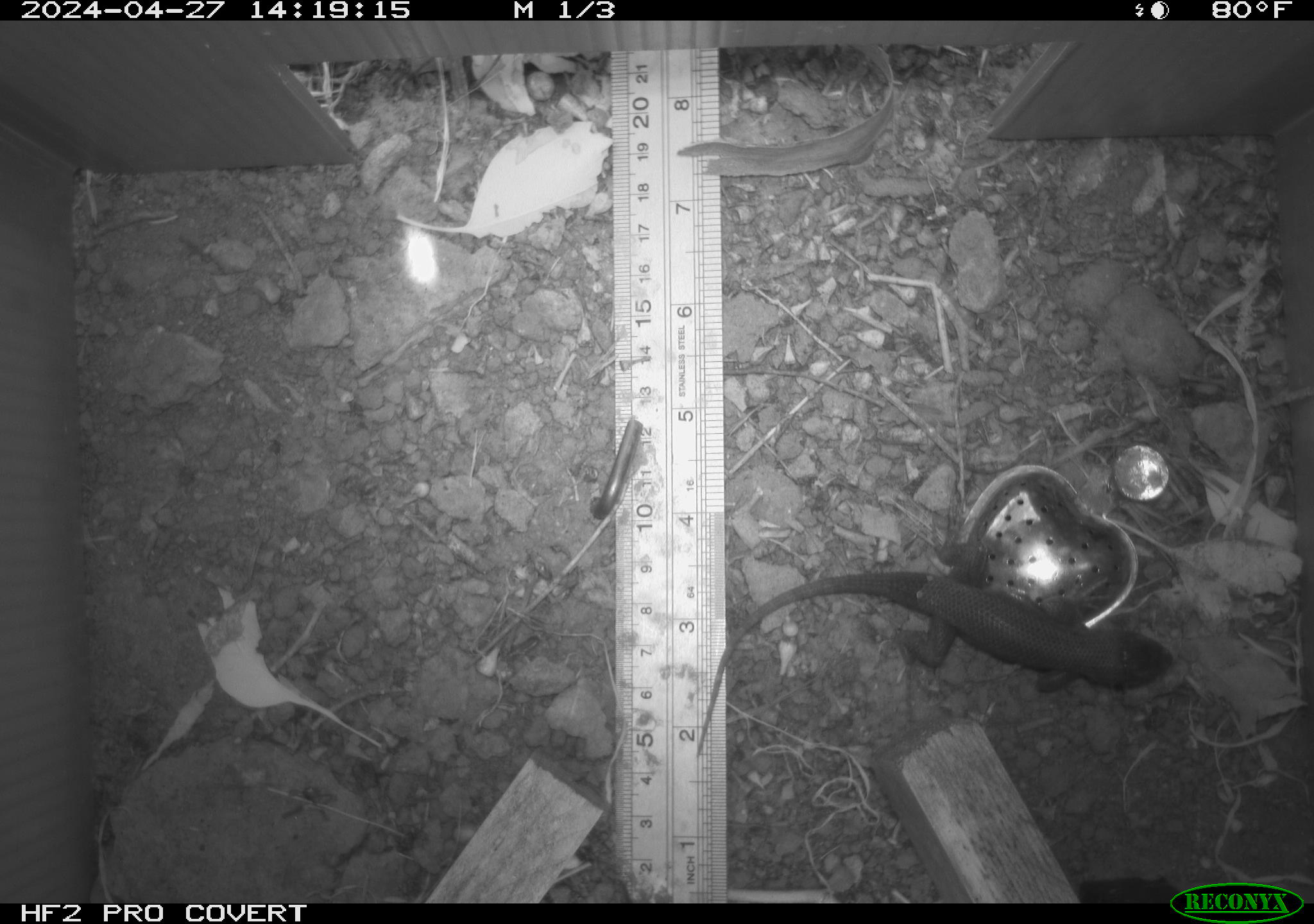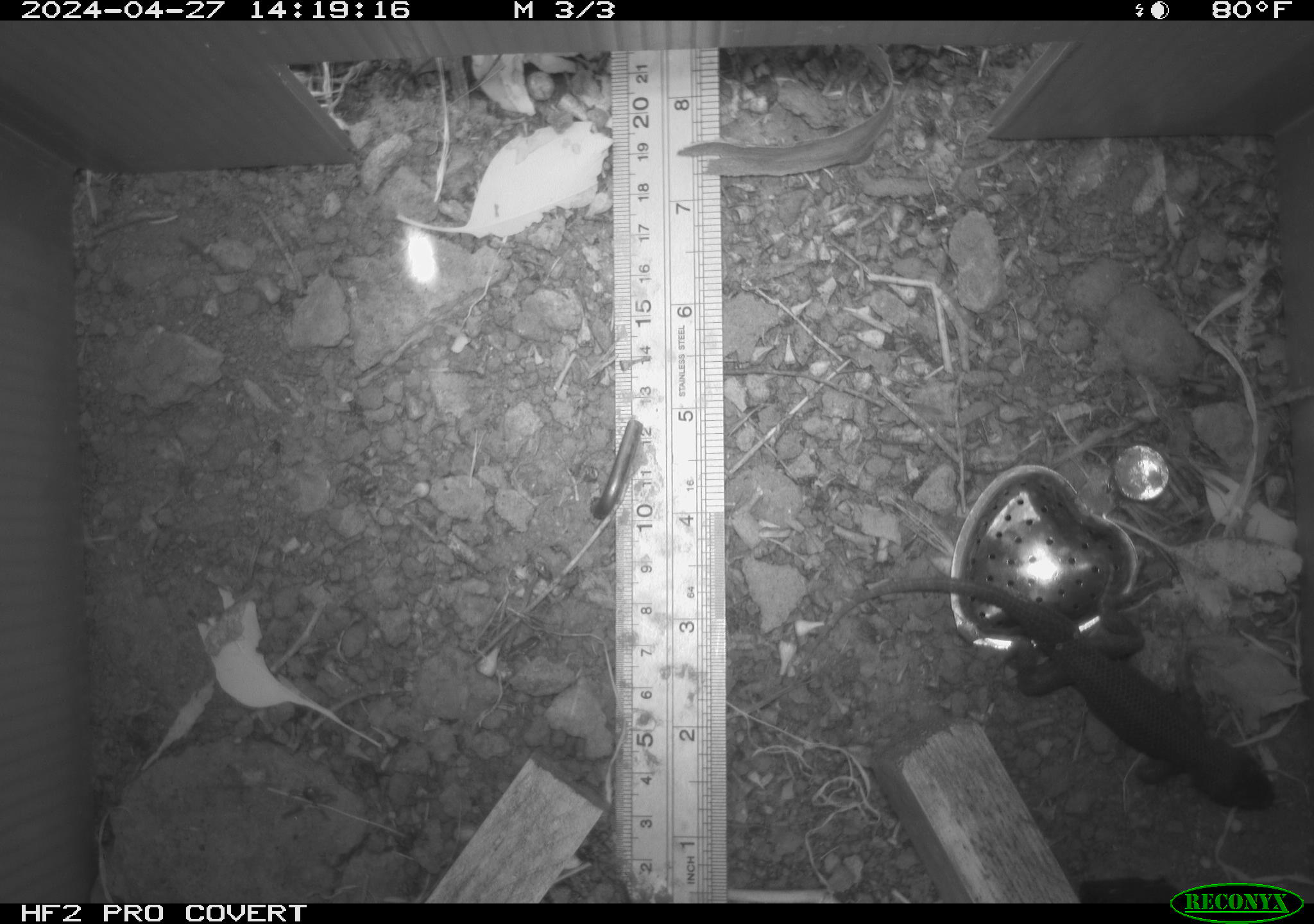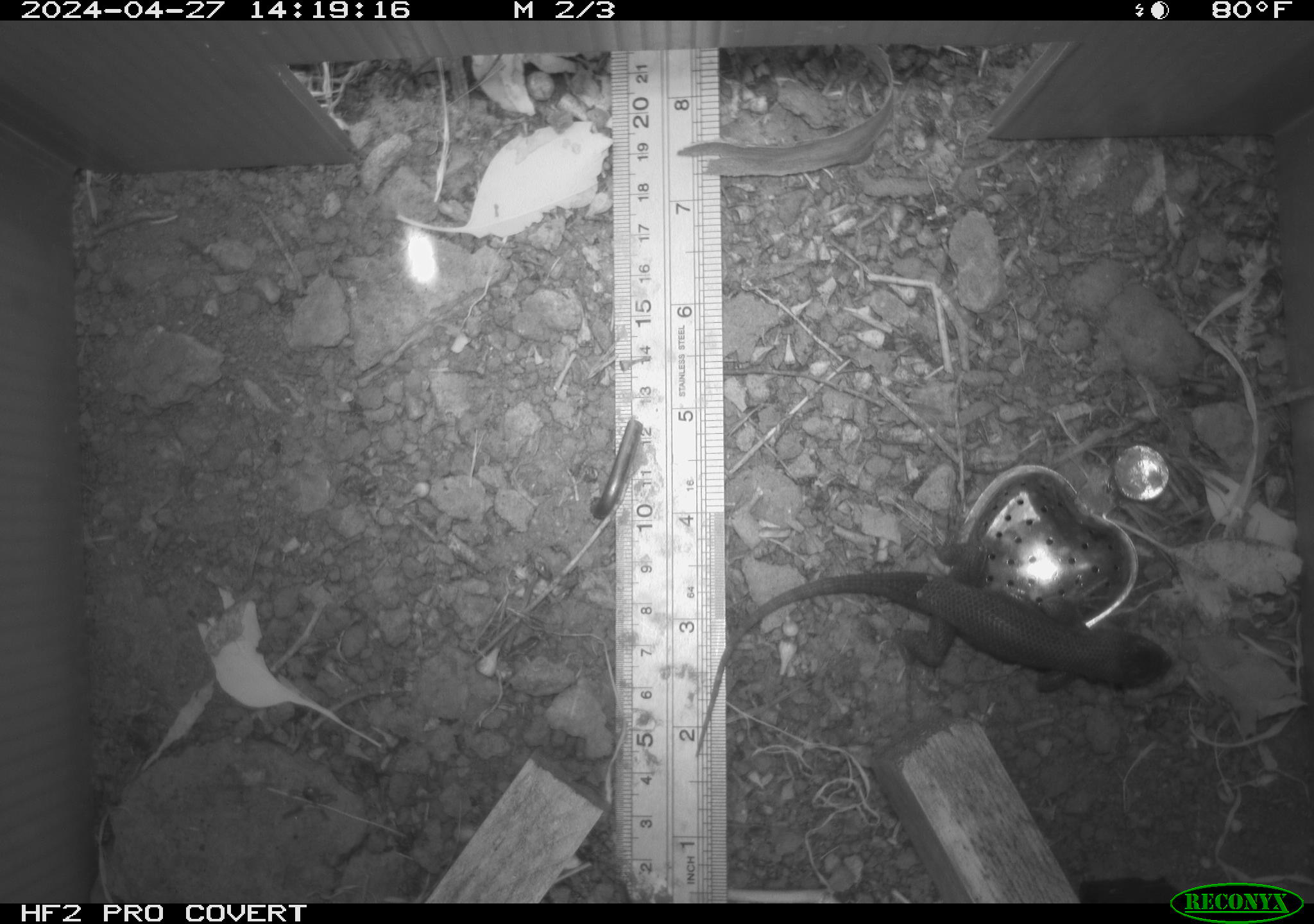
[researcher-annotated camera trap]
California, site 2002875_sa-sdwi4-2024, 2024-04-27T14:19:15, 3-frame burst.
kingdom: Animalia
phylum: Chordata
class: Reptilia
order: Squamata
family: Phrynosomatidae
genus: Sceloporus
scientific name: Sceloporus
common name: spiny lizards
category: sceloporus species